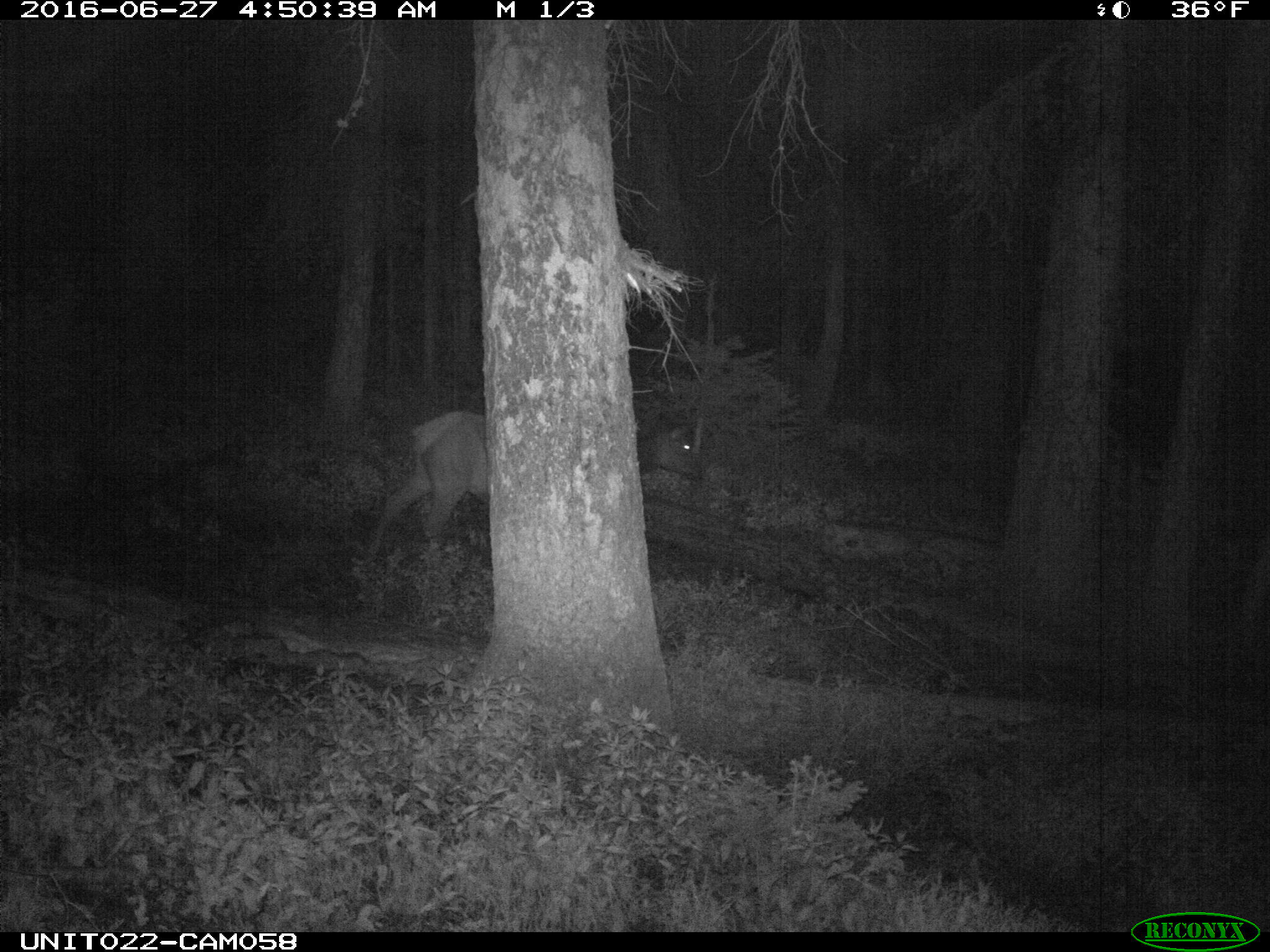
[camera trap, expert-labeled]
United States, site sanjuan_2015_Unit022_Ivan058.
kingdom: Animalia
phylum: Chordata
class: Mammalia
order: Artiodactyla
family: Cervidae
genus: Cervus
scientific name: Cervus elaphus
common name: red deer